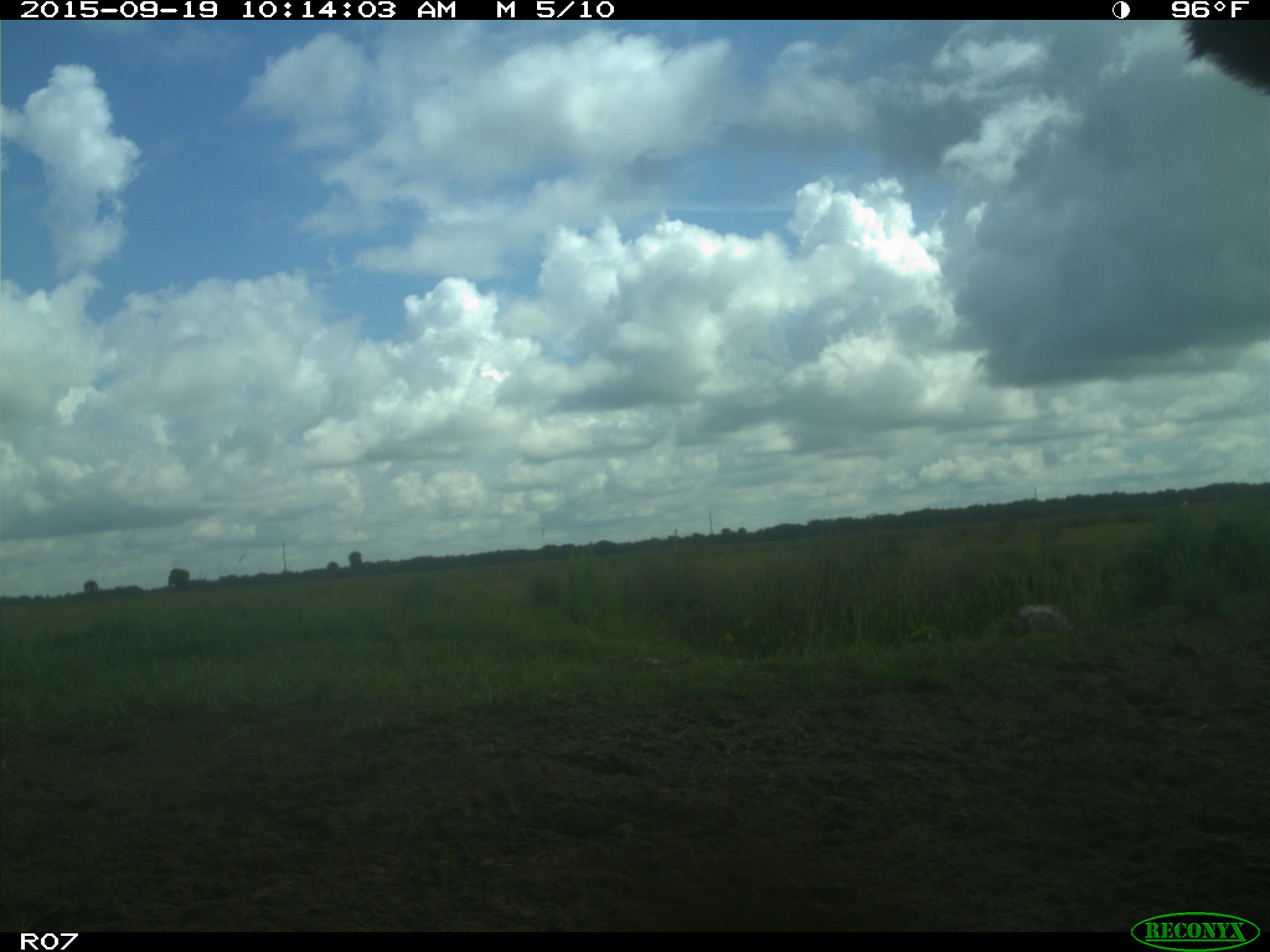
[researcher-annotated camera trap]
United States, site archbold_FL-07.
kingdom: Animalia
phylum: Chordata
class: Mammalia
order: Artiodactyla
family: Bovidae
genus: Bos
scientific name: Bos taurus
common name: domestic cow